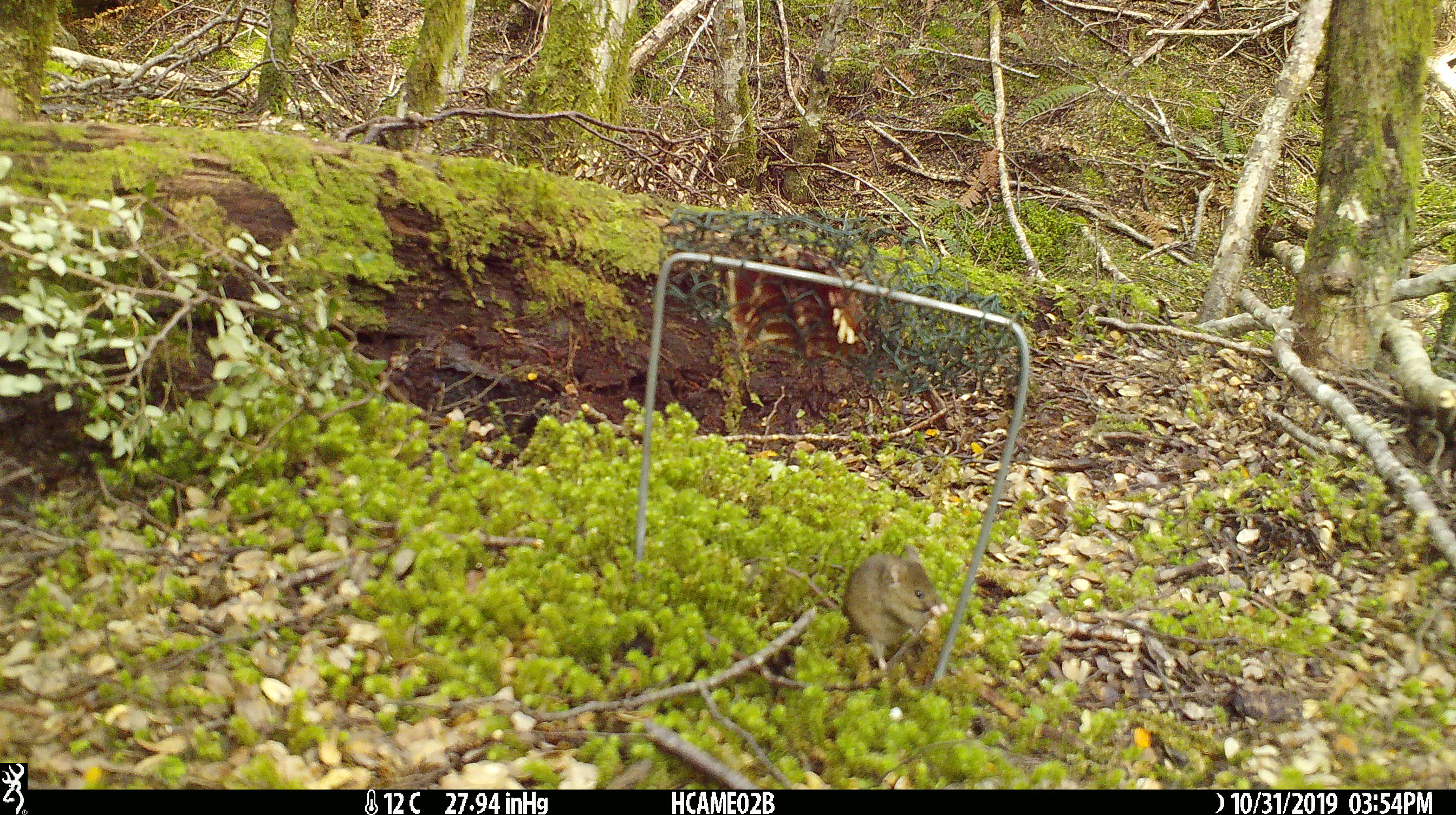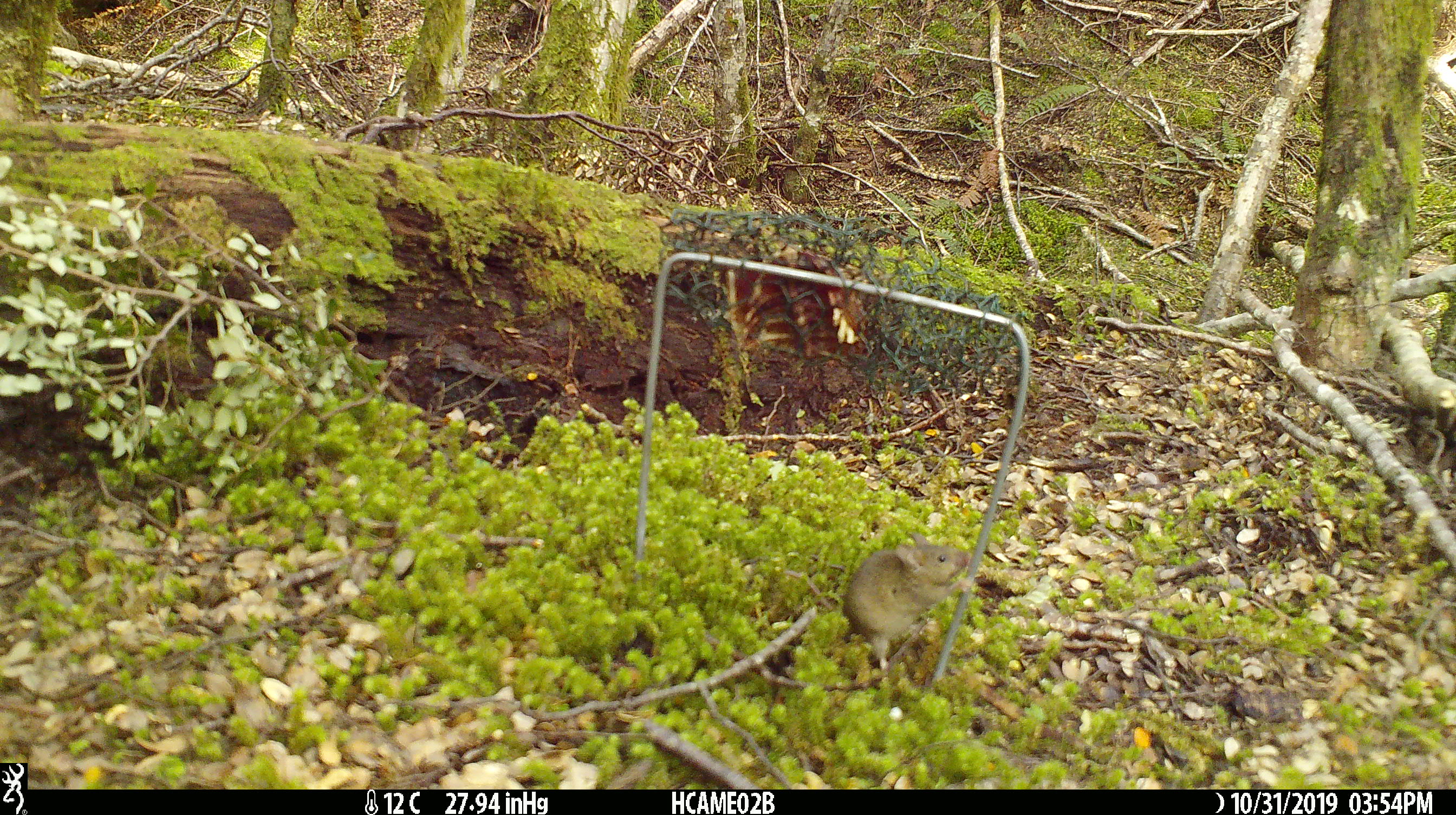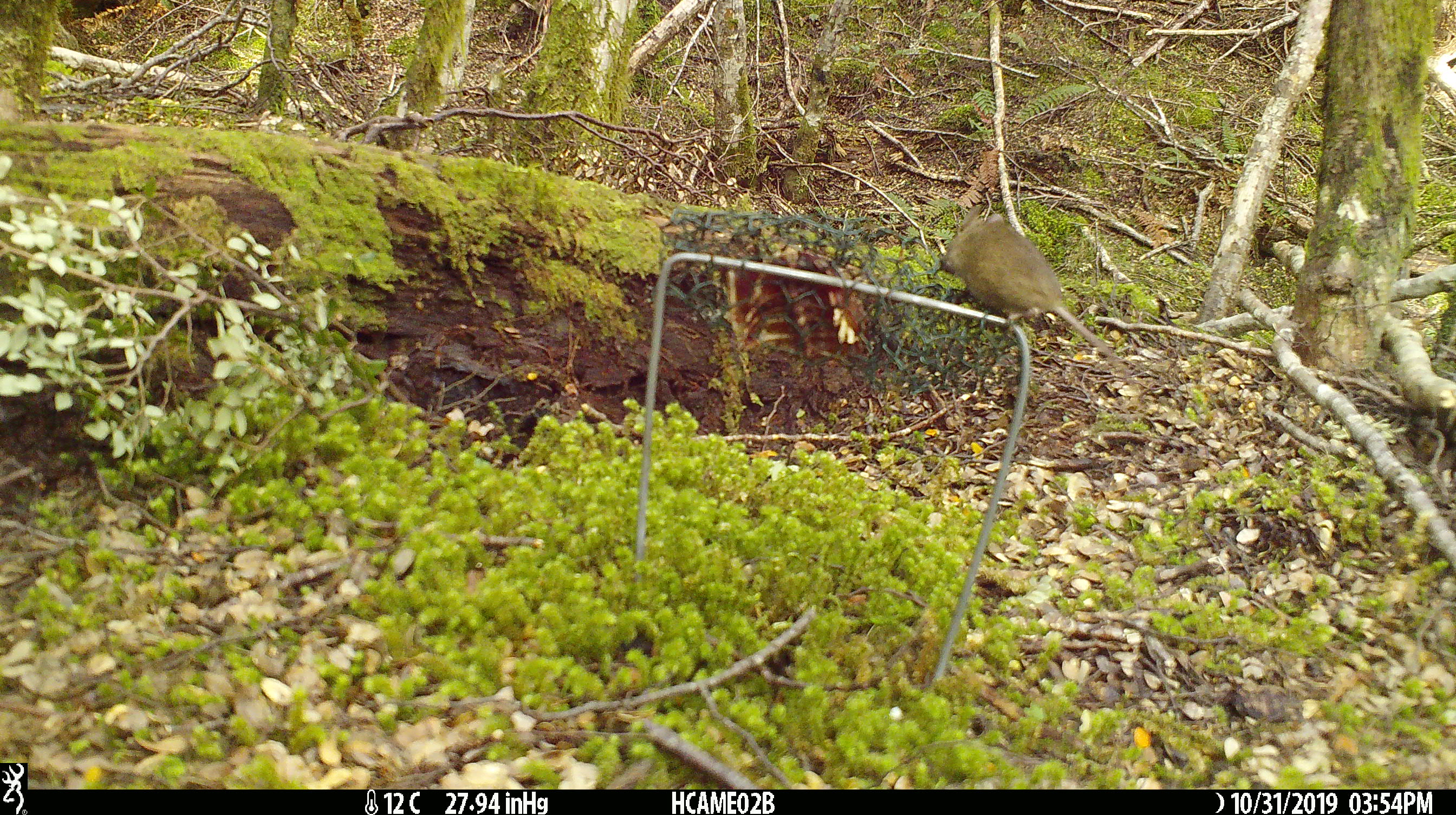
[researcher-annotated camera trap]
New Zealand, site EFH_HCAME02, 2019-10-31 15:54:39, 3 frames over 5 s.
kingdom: Animalia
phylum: Chordata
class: Mammalia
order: Rodentia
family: Muridae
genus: Mus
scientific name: Mus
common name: mouse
Mouse (Mus).